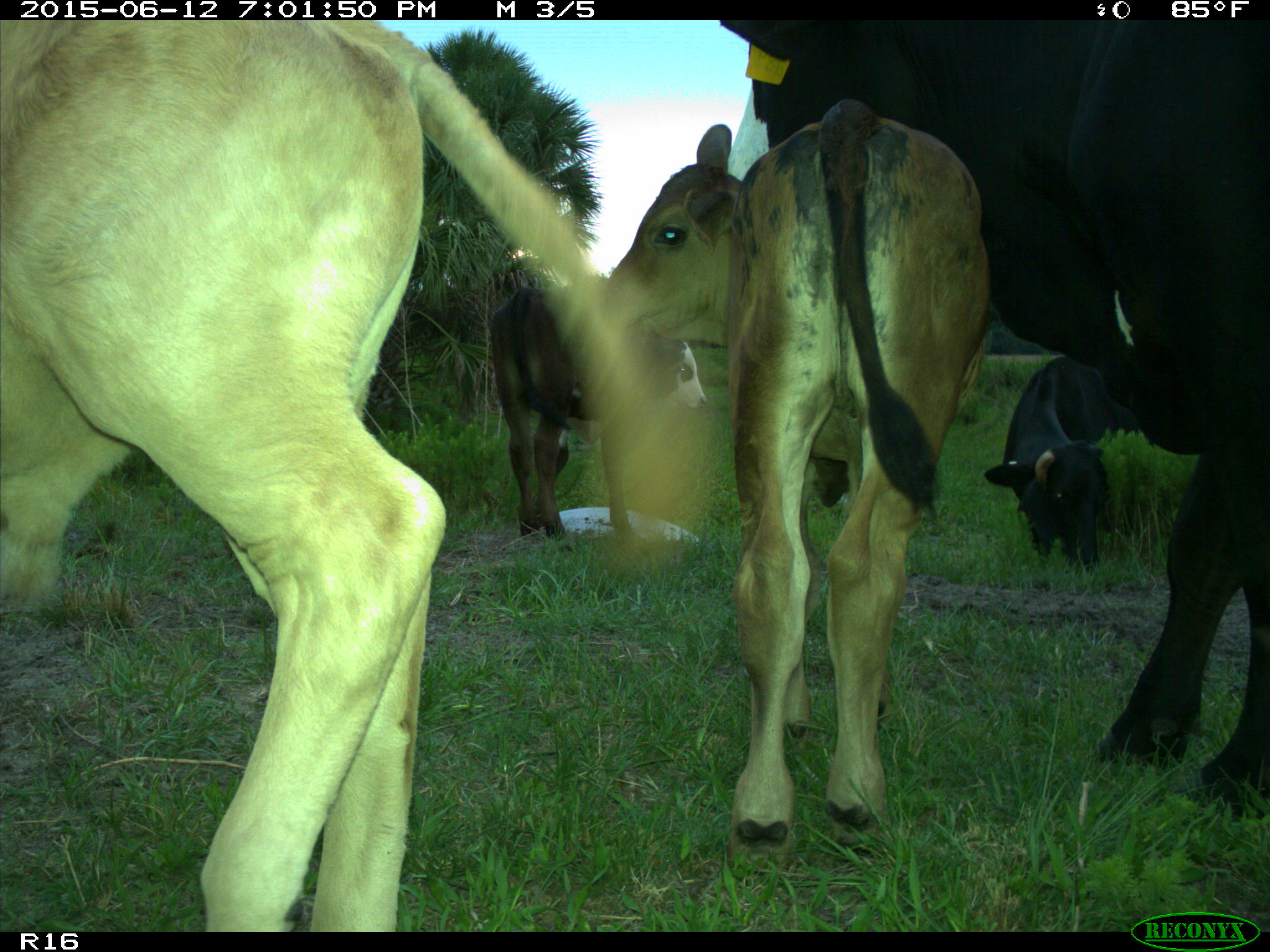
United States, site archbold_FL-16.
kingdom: Animalia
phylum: Chordata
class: Mammalia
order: Artiodactyla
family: Bovidae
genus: Bos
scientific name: Bos taurus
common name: domestic cow